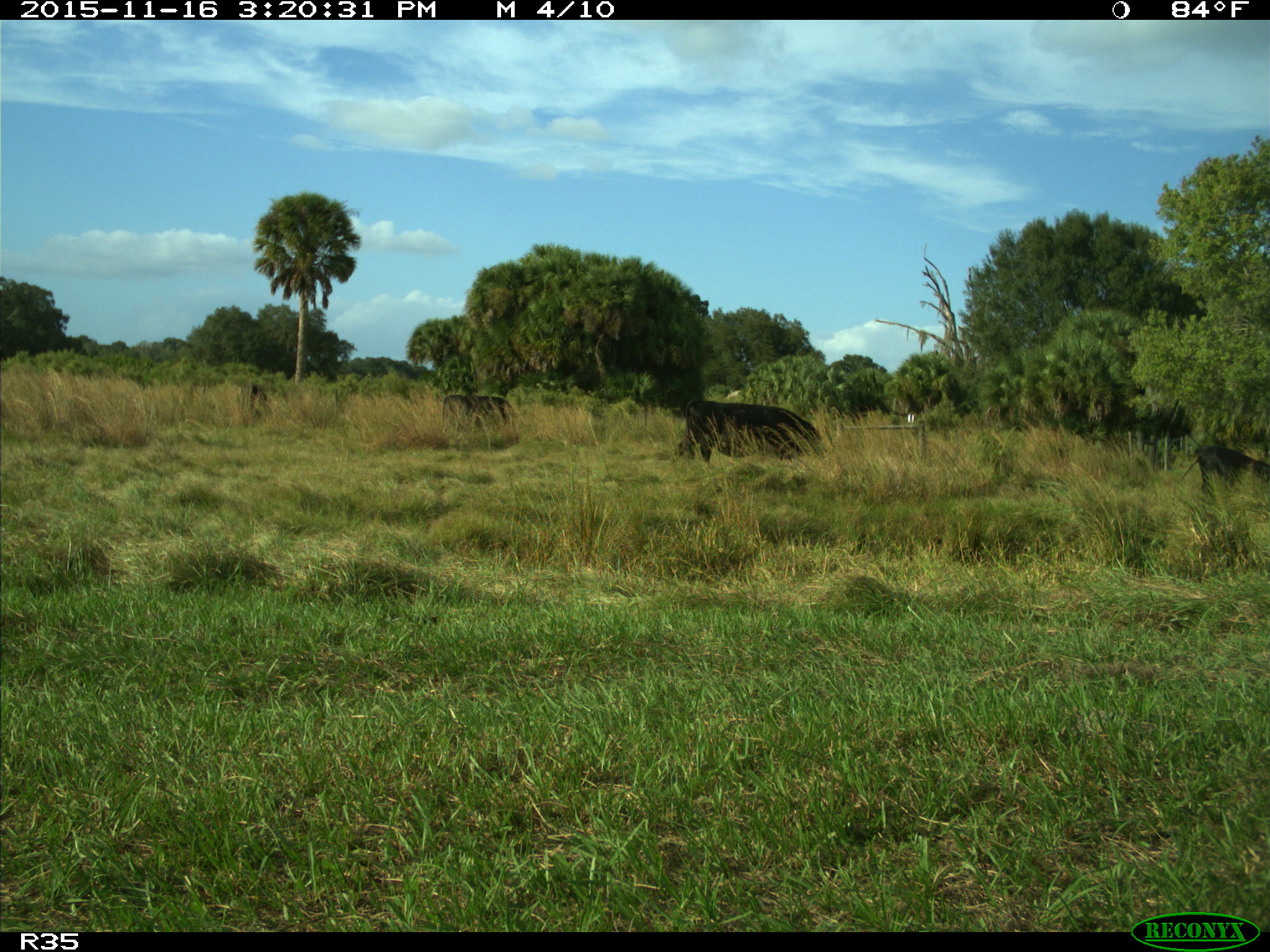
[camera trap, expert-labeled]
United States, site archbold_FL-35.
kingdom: Animalia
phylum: Chordata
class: Mammalia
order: Artiodactyla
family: Bovidae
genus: Bos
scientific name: Bos taurus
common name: domestic cow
Bos taurus (domestic cow).